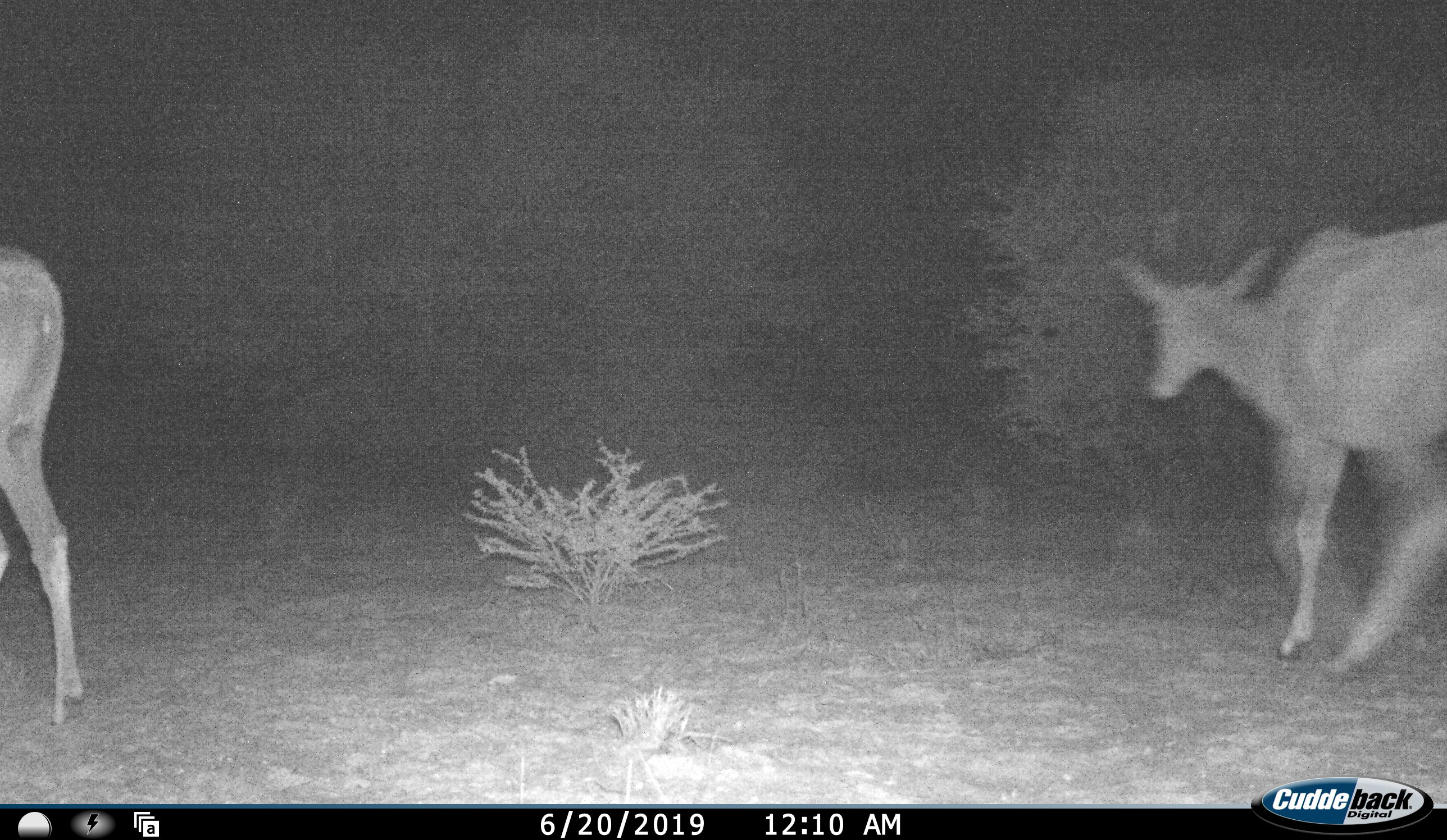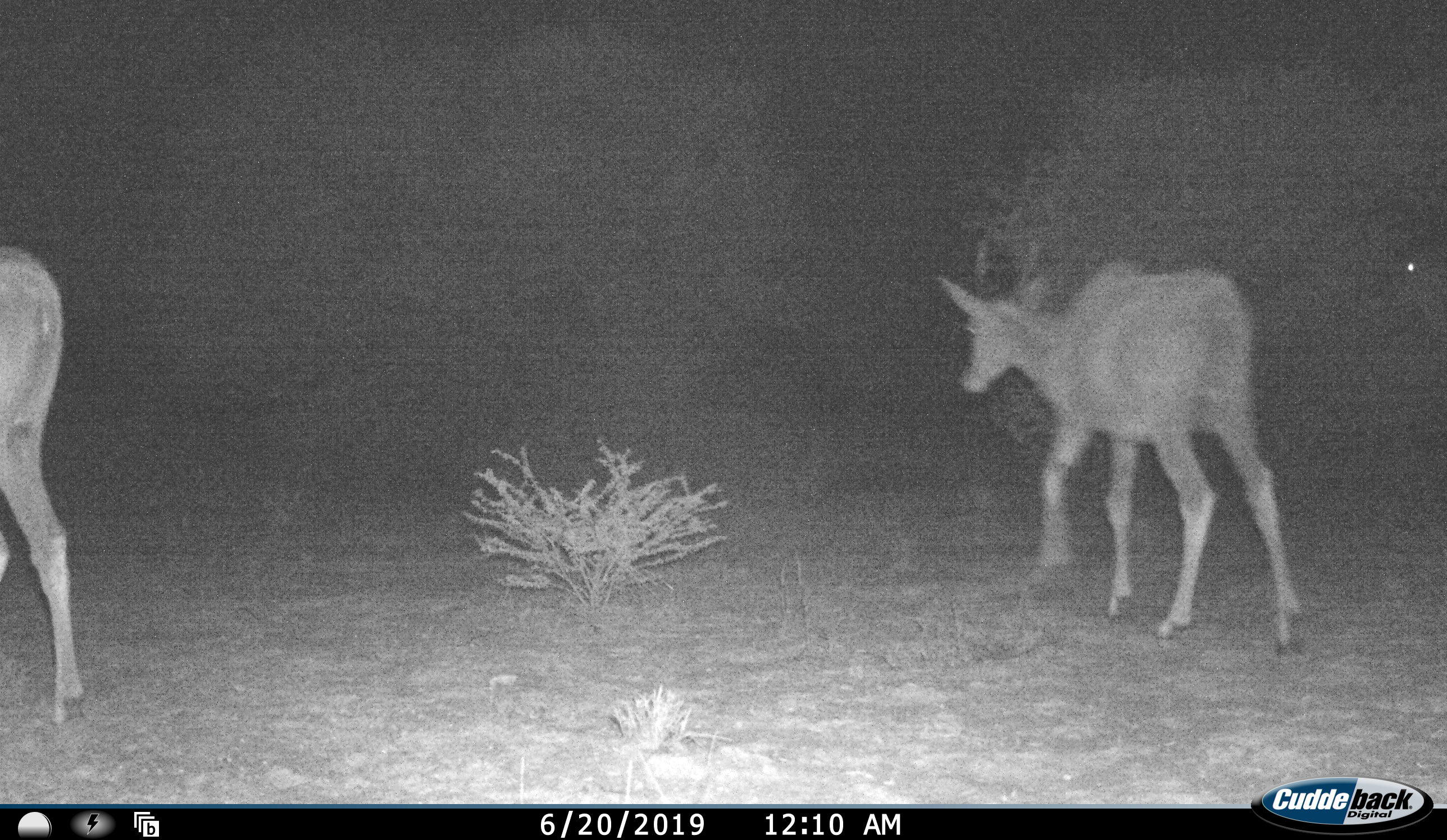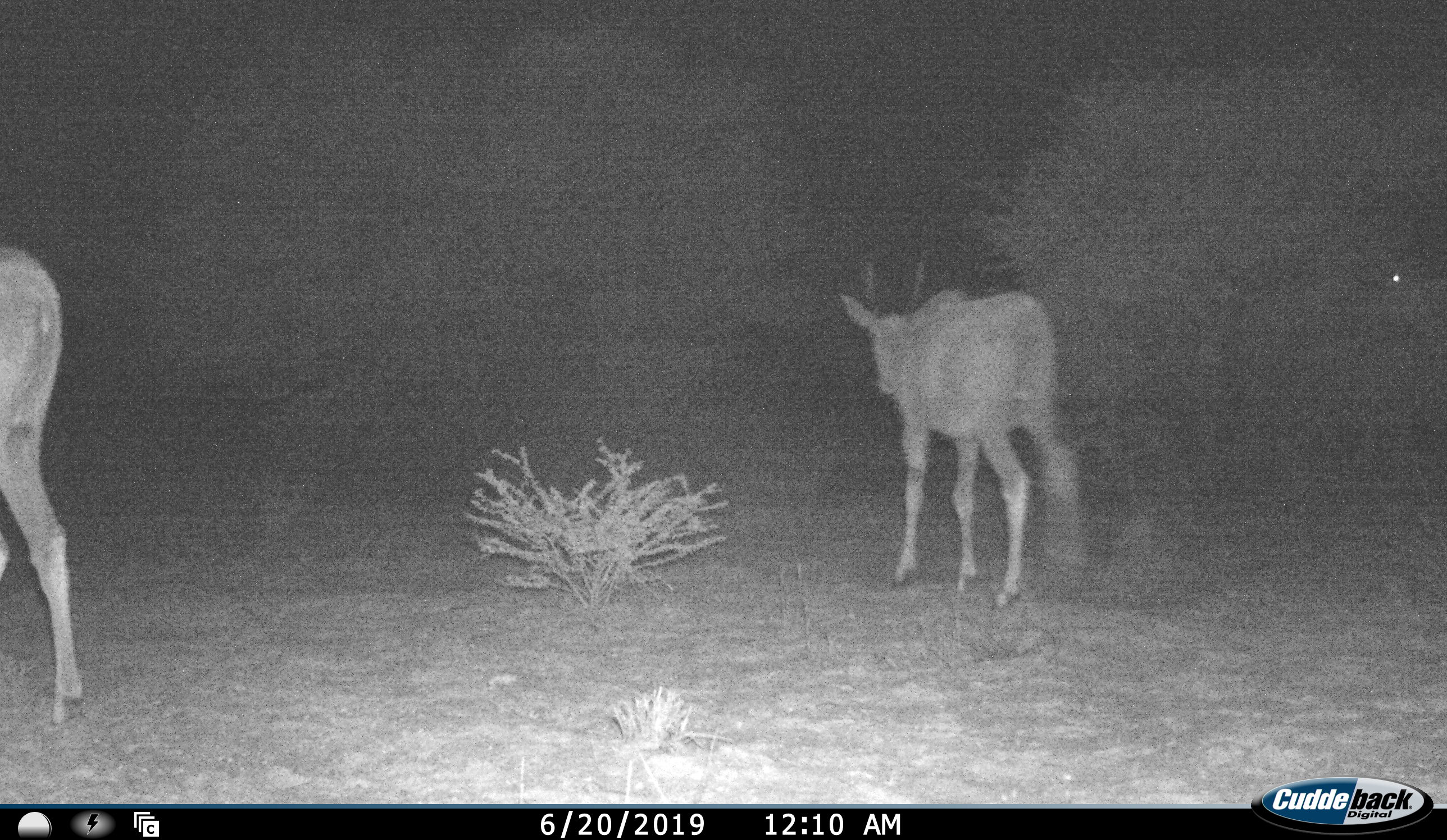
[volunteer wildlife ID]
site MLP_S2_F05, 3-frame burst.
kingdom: Animalia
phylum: Chordata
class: Mammalia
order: Artiodactyla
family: Bovidae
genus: Tragelaphus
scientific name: Tragelaphus oryx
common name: eland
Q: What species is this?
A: Eland (Tragelaphus oryx).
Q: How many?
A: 2.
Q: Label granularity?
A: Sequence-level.